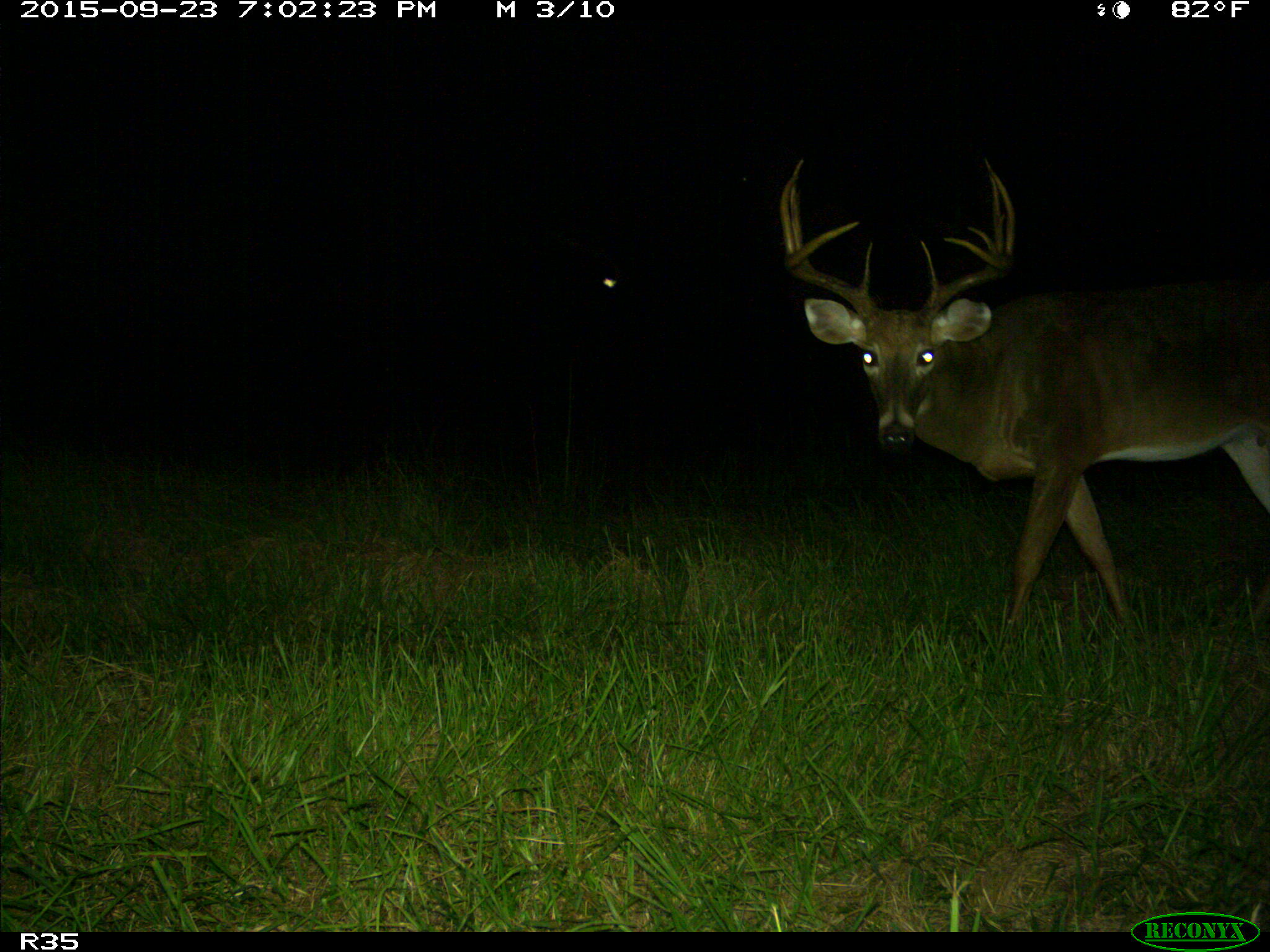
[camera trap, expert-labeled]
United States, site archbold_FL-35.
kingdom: Animalia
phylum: Chordata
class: Mammalia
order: Artiodactyla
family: Cervidae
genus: Odocoileus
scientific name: Odocoileus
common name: deer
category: unidentified deer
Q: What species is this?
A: Unidentified deer (deer) (Odocoileus).